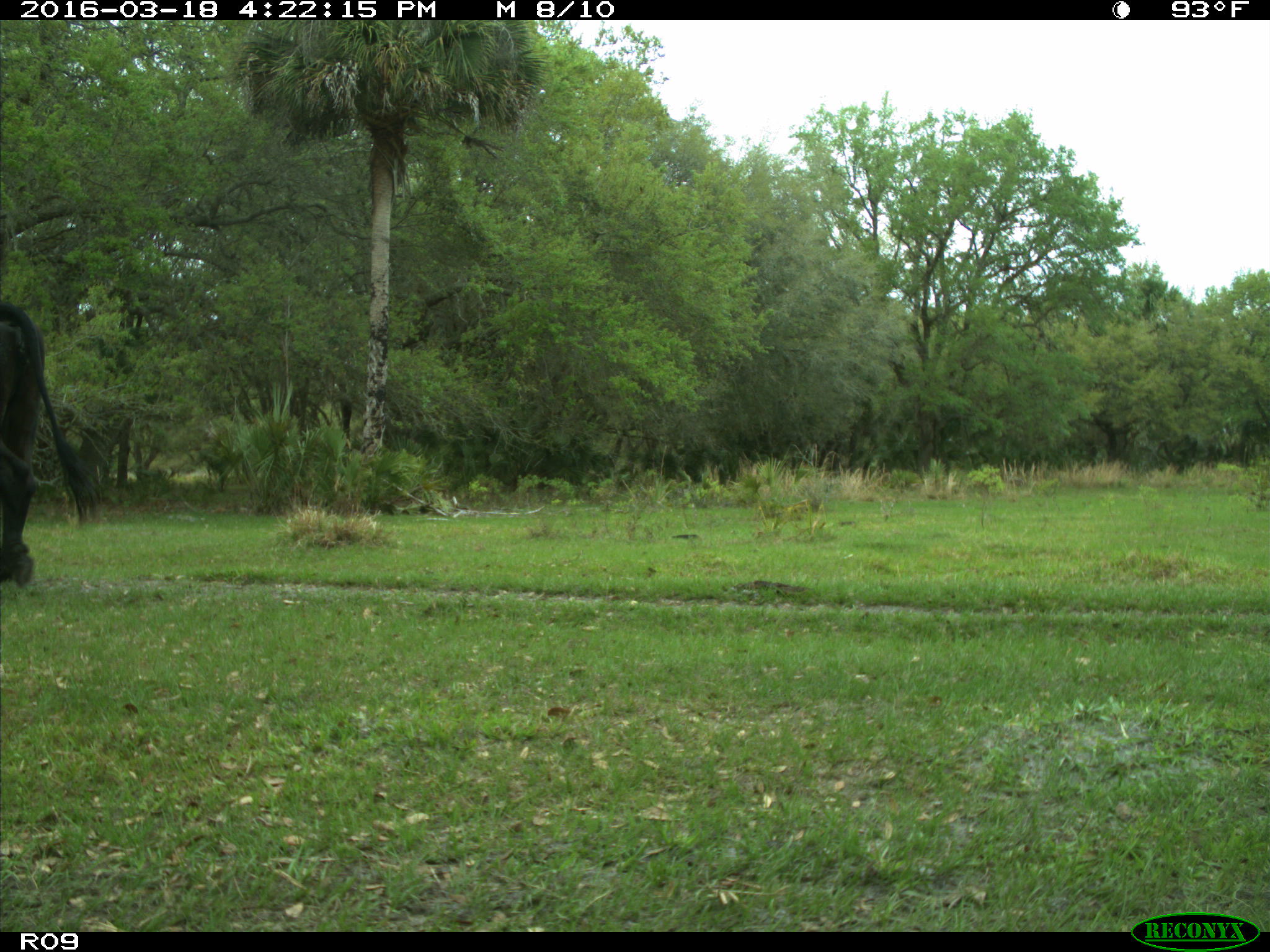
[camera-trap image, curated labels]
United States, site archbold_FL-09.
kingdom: Animalia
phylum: Chordata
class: Mammalia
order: Artiodactyla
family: Bovidae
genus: Bos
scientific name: Bos taurus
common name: domestic cow